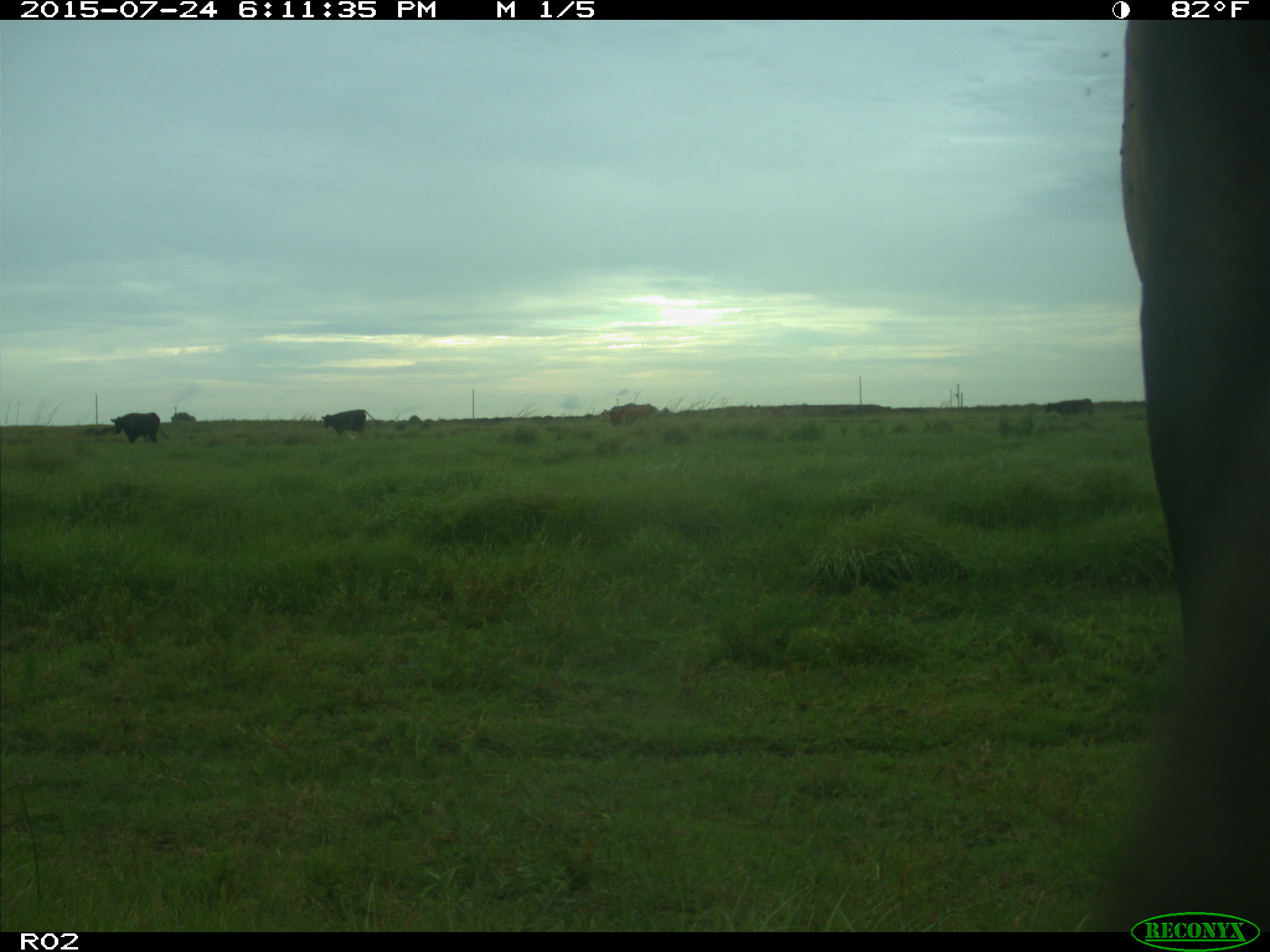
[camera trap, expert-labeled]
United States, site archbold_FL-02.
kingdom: Animalia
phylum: Chordata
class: Mammalia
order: Artiodactyla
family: Bovidae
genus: Bos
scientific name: Bos taurus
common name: domestic cow